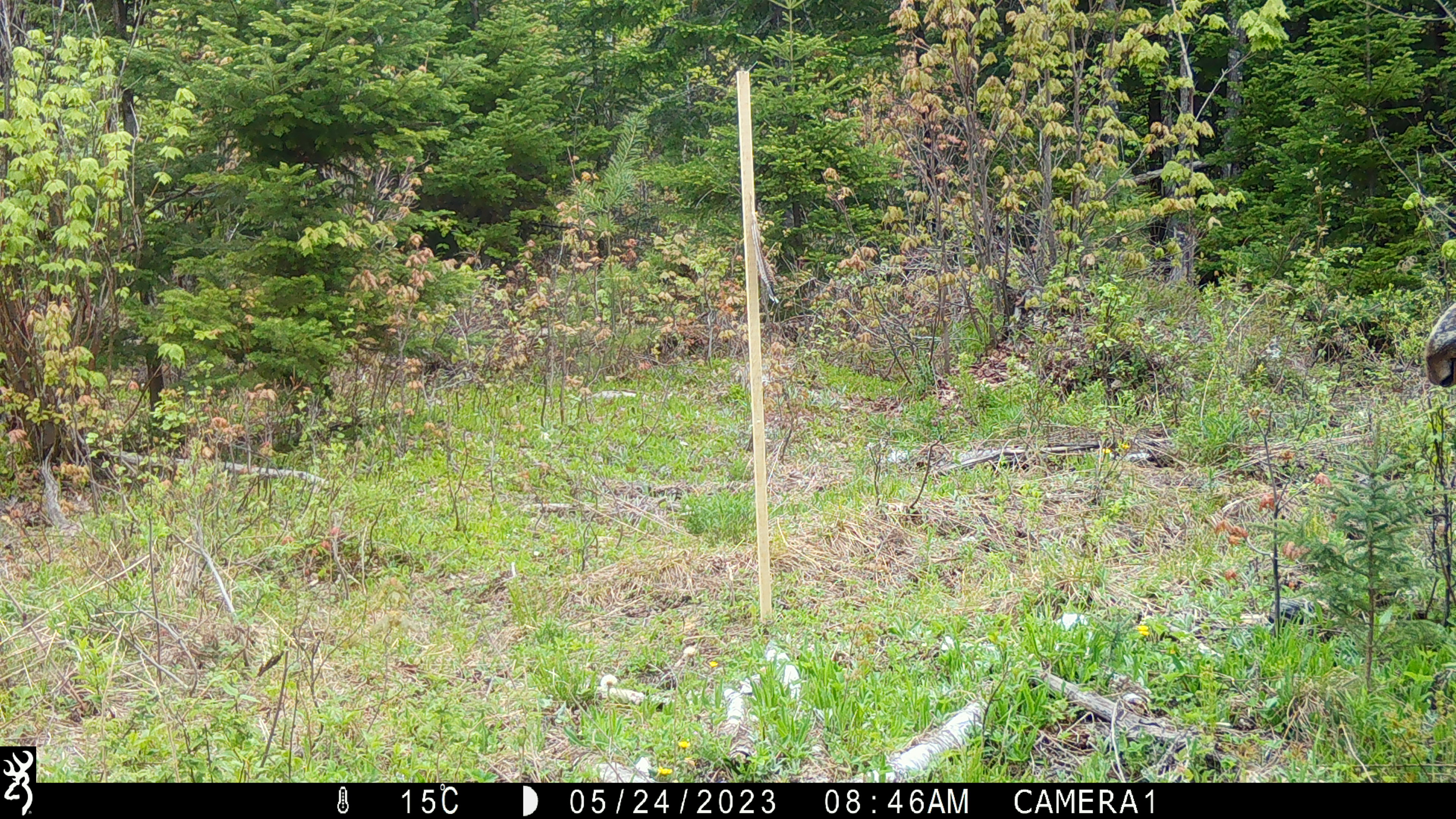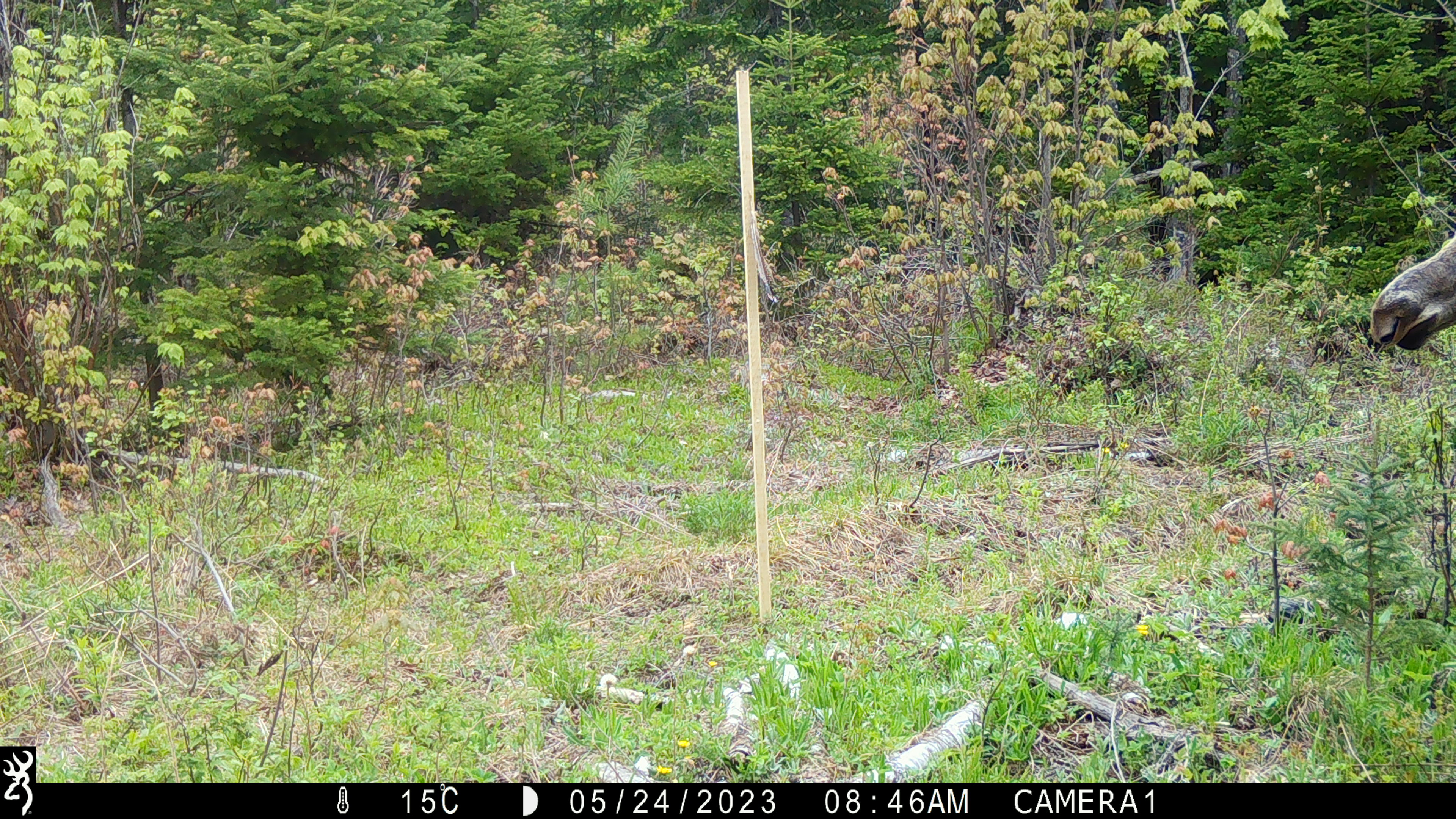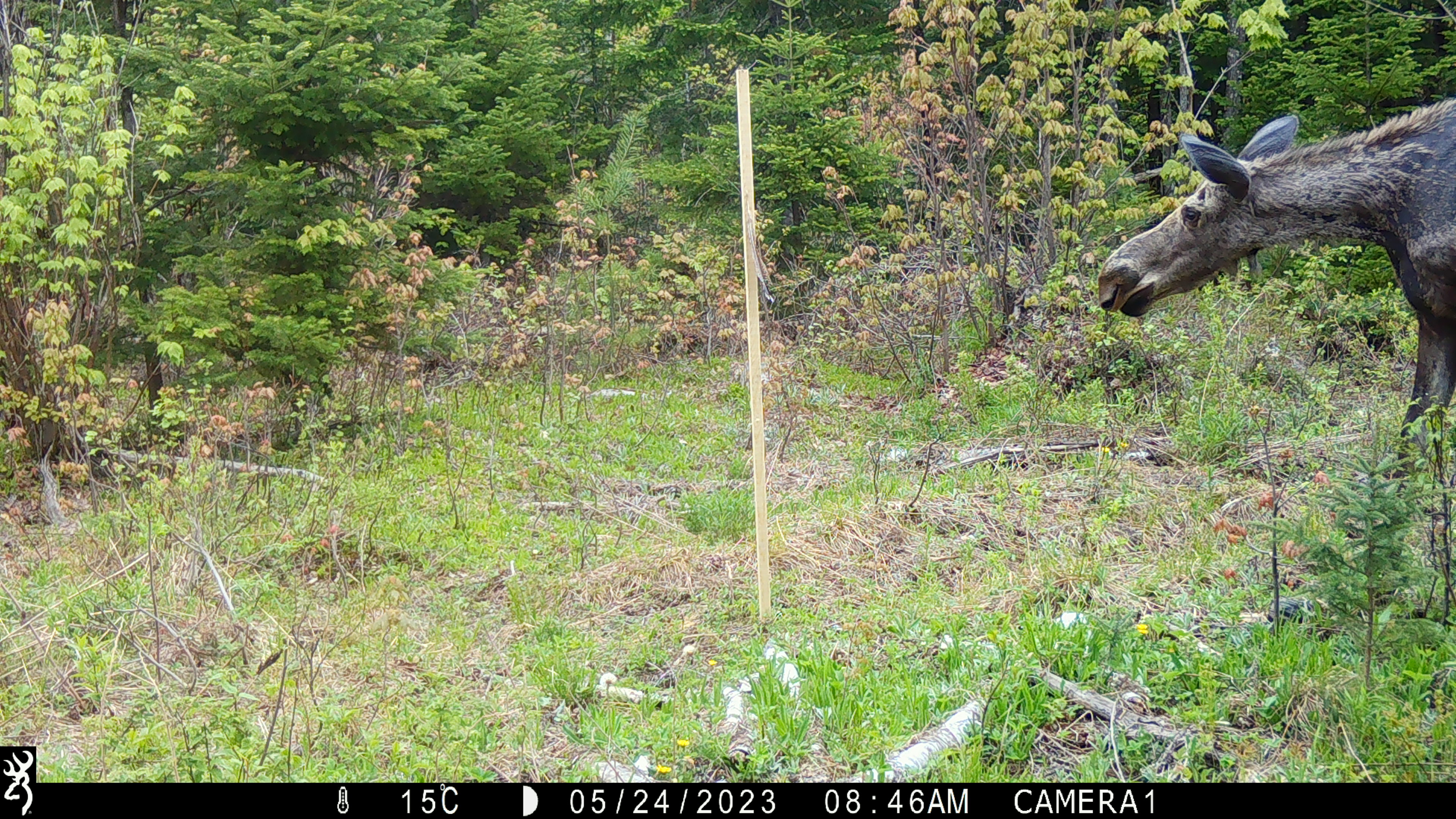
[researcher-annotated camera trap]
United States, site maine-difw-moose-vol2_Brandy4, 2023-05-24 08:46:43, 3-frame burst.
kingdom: Animalia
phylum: Chordata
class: Mammalia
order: Artiodactyla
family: Cervidae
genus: Alces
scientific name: Alces alces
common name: moose